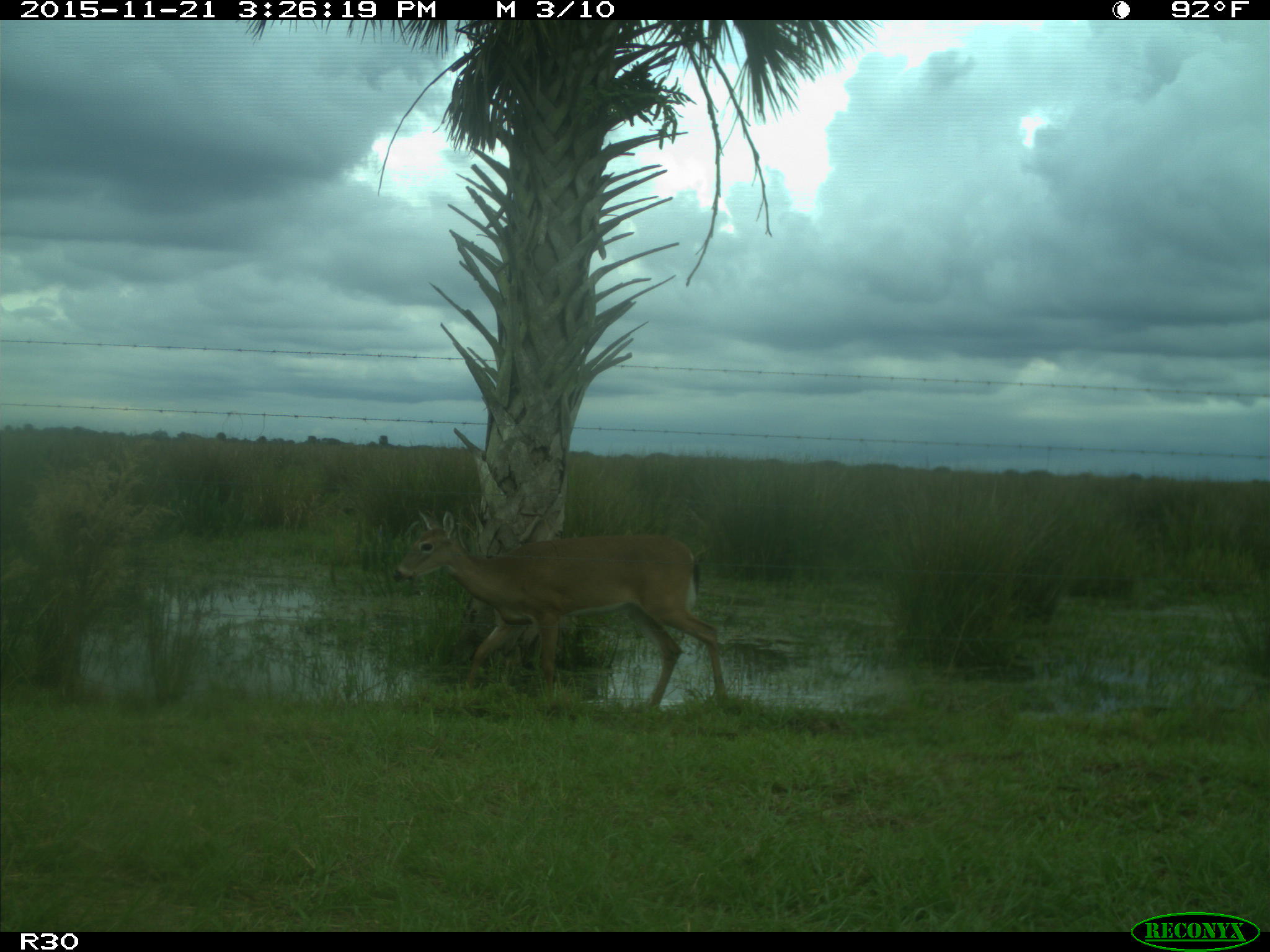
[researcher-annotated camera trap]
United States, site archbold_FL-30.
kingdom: Animalia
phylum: Chordata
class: Mammalia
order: Artiodactyla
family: Cervidae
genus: Odocoileus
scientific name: Odocoileus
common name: deer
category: unidentified deer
Unidentified deer (deer) (Odocoileus).